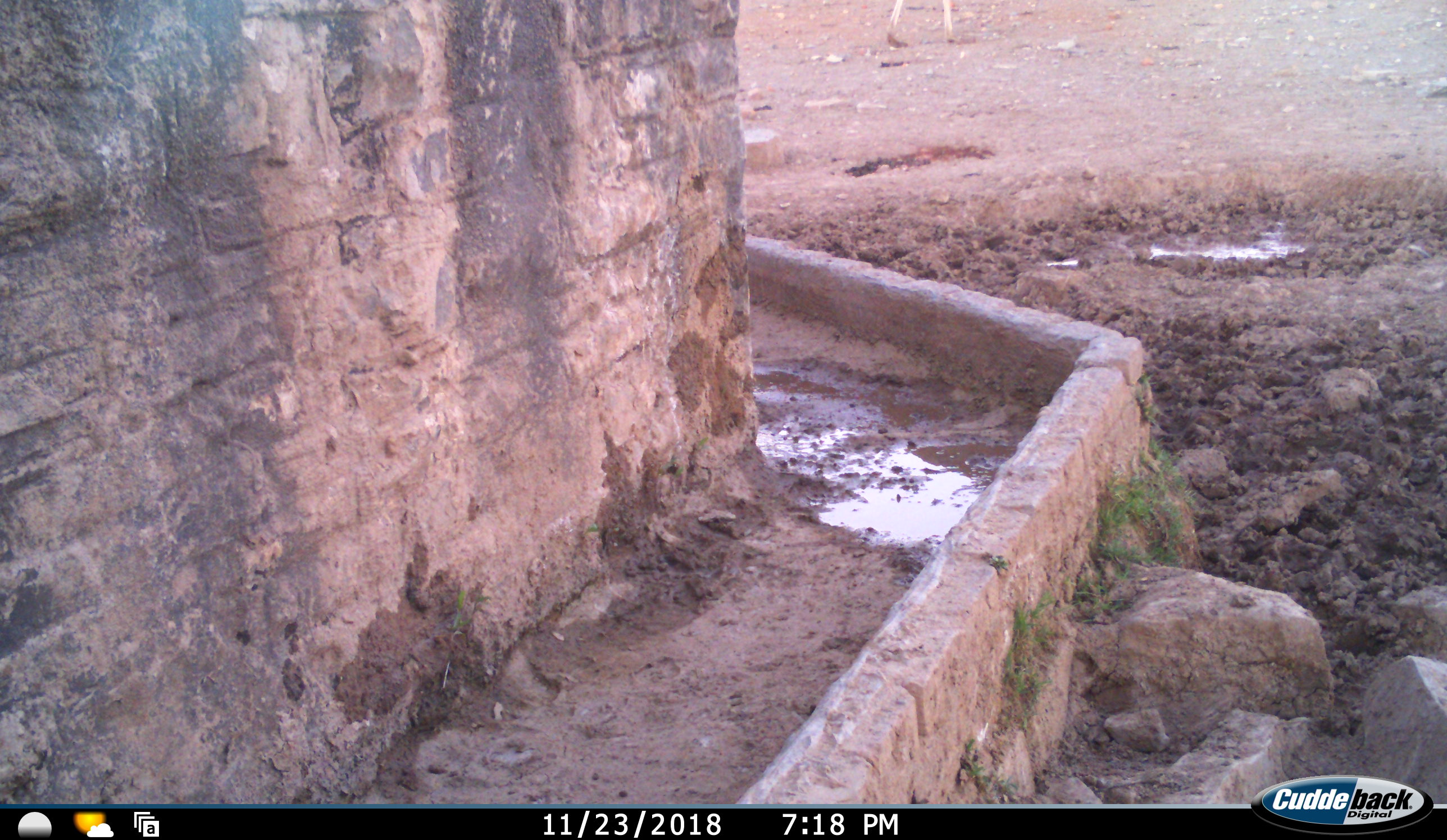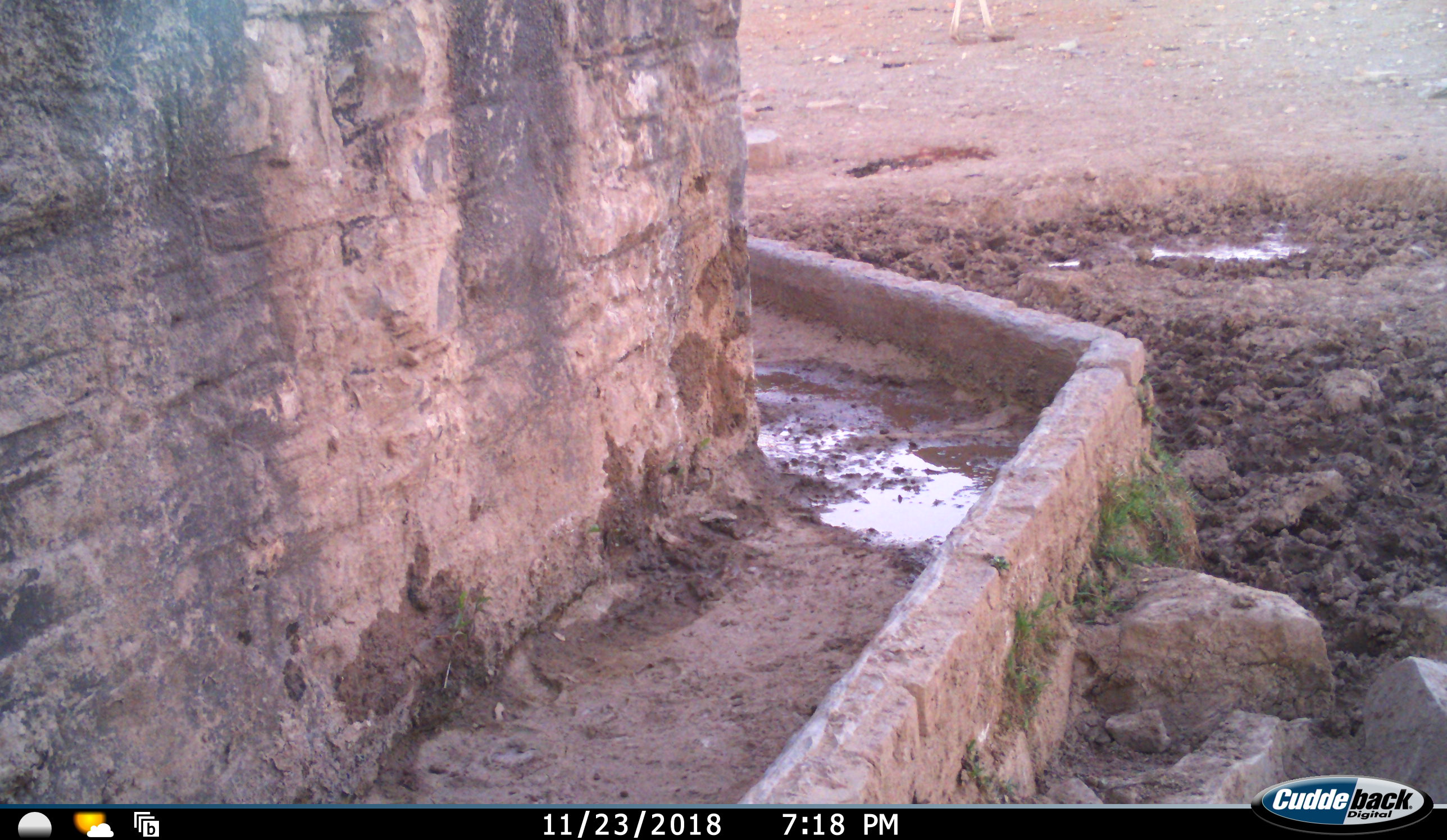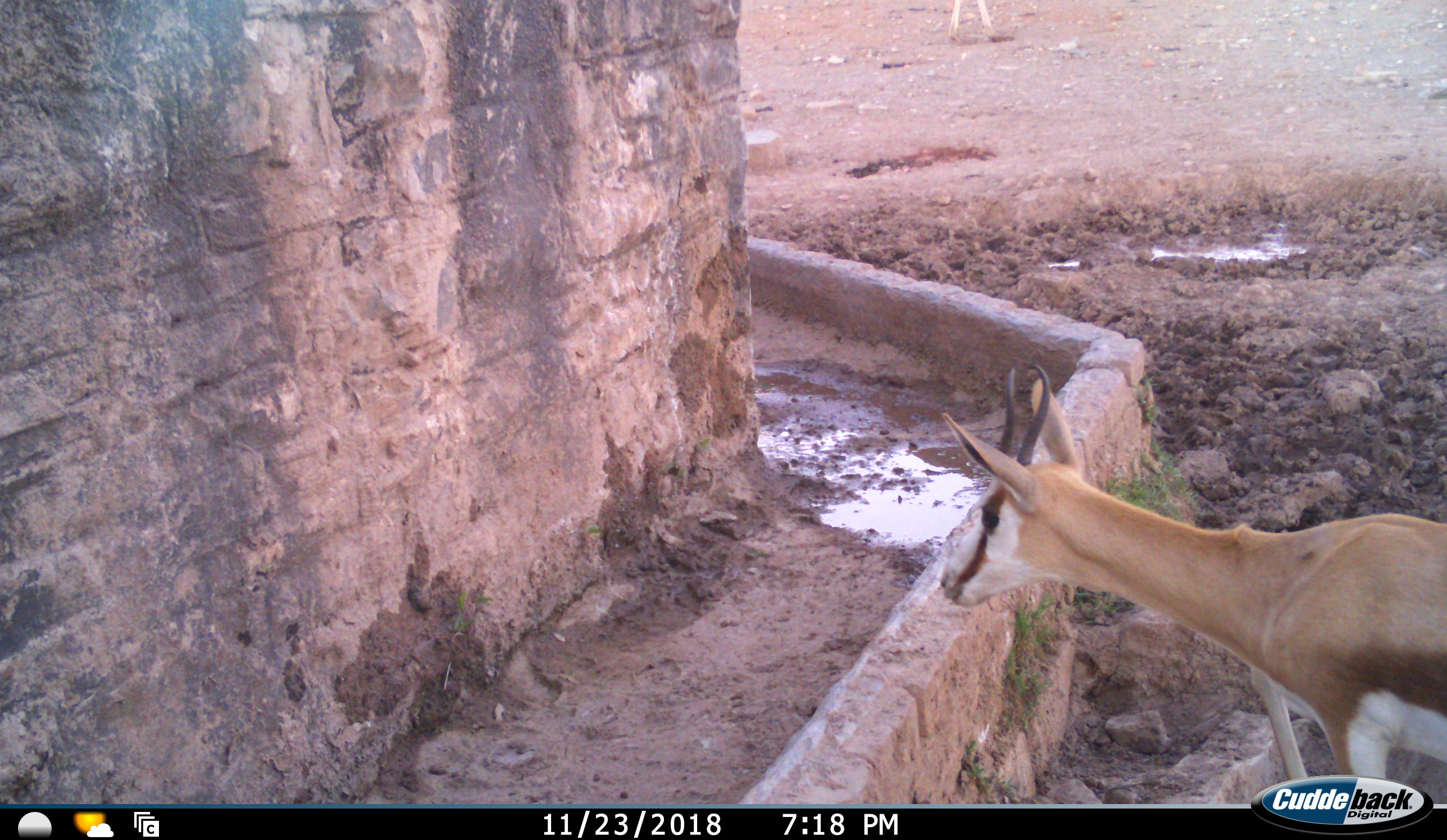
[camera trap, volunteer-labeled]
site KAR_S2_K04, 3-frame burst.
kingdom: Animalia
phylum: Chordata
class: Mammalia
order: Artiodactyla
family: Bovidae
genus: Antidorcas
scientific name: Antidorcas marsupialis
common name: springbok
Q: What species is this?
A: Springbok (Antidorcas marsupialis).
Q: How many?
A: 1.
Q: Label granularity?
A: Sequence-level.